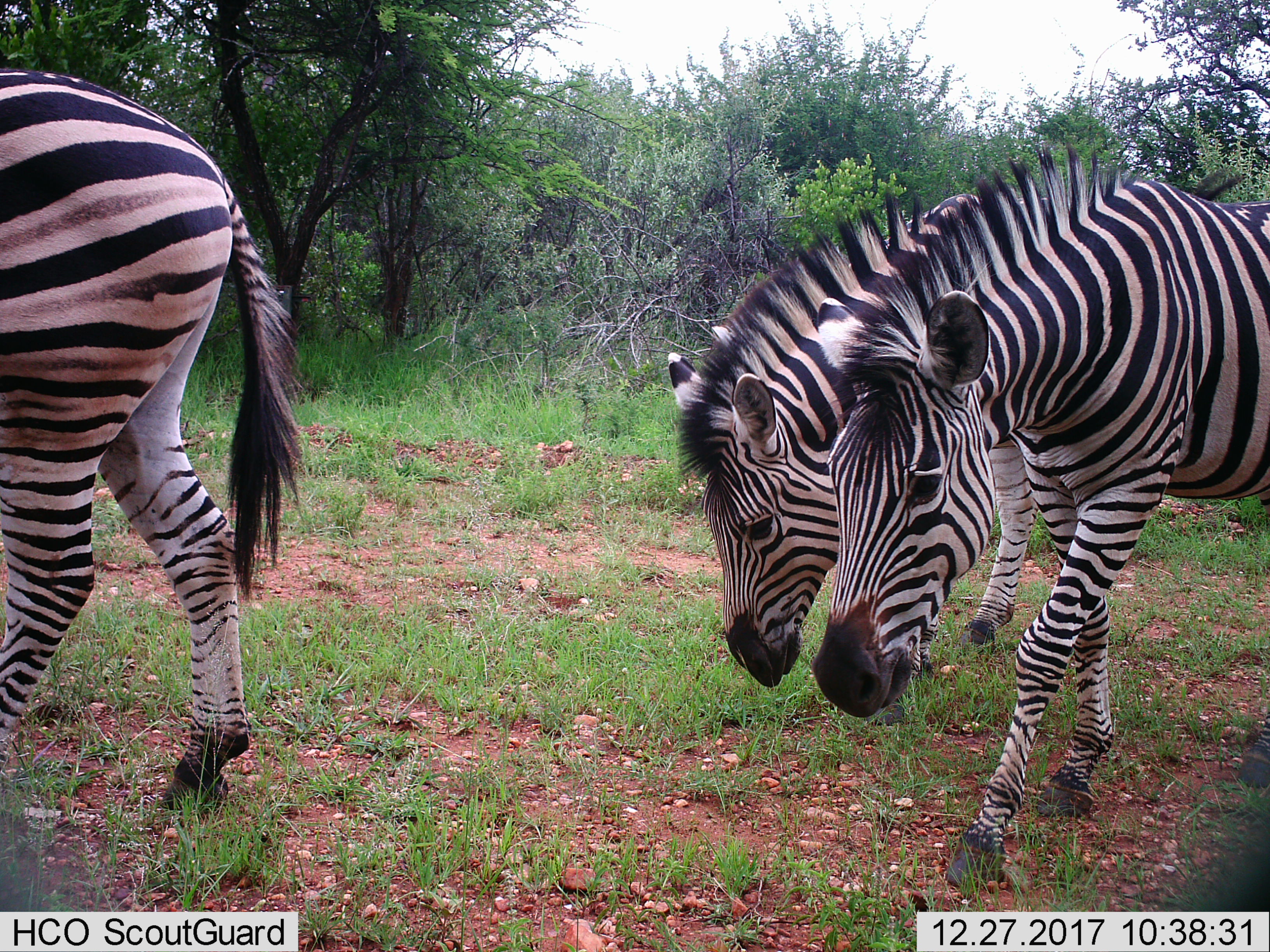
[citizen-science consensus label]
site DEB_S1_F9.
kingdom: Animalia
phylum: Chordata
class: Mammalia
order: Perissodactyla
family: Equidae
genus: Equus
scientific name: Equus quagga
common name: plains zebra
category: zebraplains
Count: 3.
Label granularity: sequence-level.